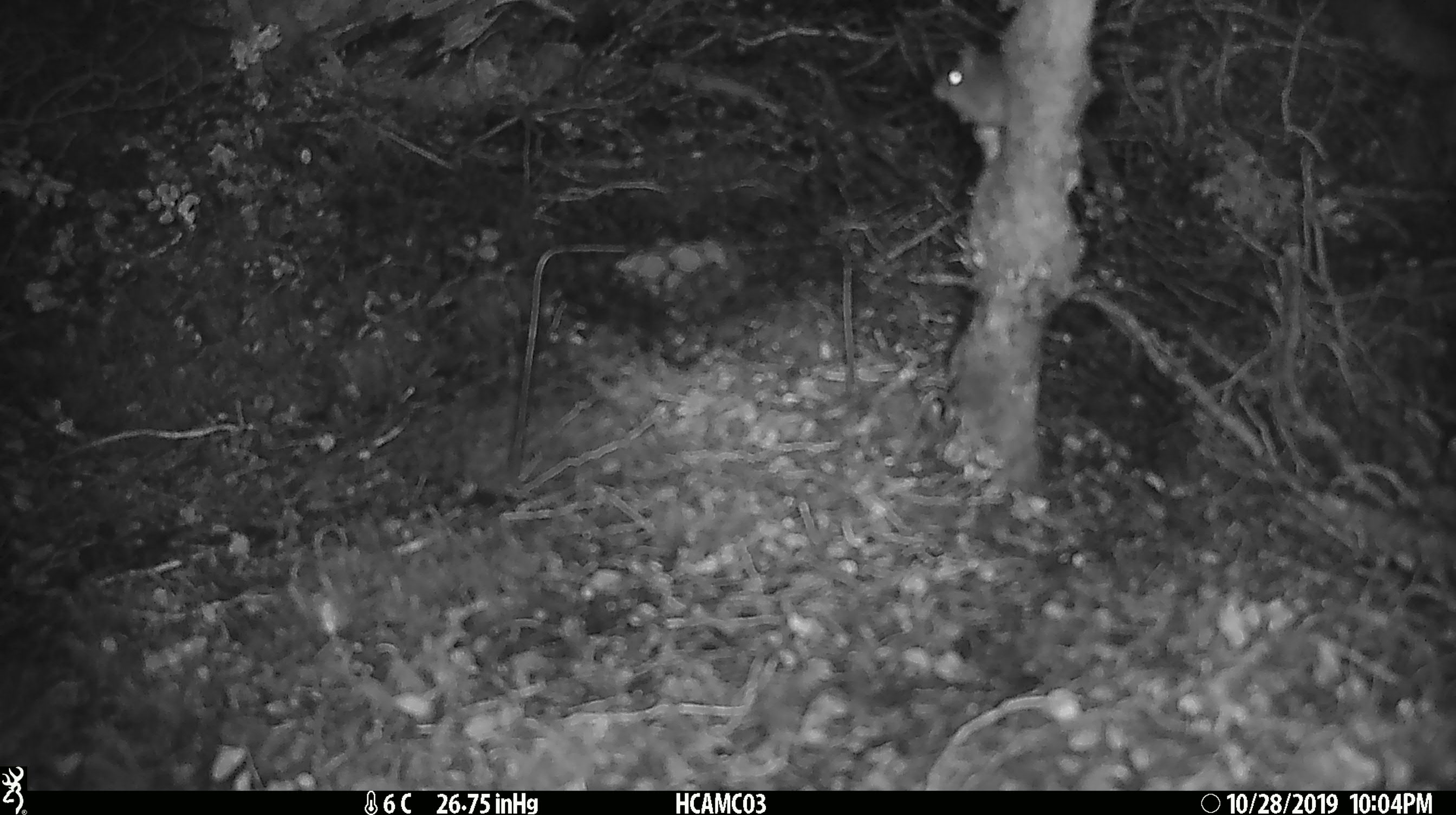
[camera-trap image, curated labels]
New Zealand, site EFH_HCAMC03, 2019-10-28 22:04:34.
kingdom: Animalia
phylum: Chordata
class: Mammalia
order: Rodentia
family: Muridae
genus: Mus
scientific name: Mus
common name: mouse